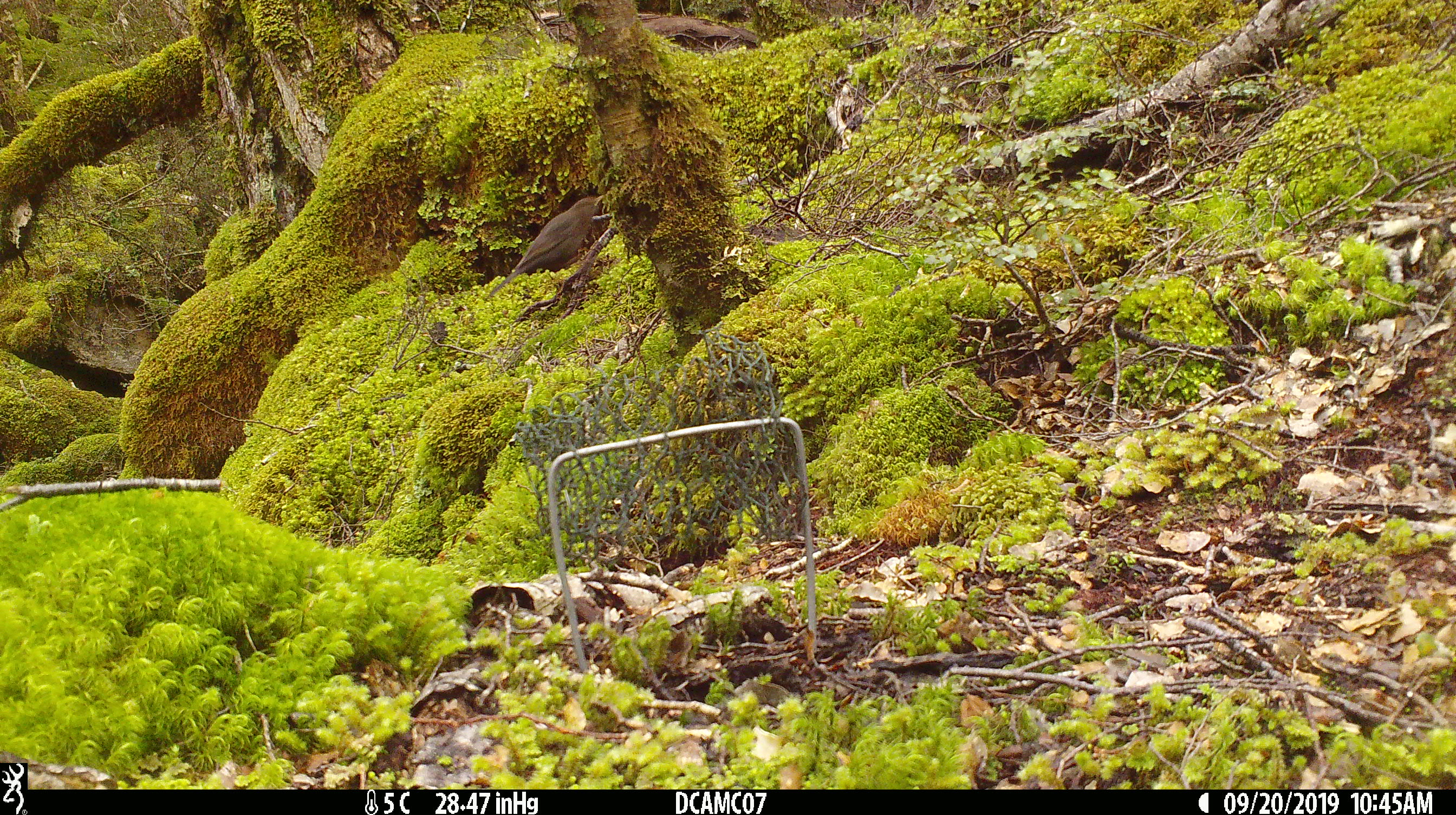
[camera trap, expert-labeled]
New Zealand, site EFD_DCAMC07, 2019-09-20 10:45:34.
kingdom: Animalia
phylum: Chordata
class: Aves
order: Passeriformes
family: Turdidae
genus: Turdus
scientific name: Turdus merula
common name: eurasian blackbird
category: blackbird